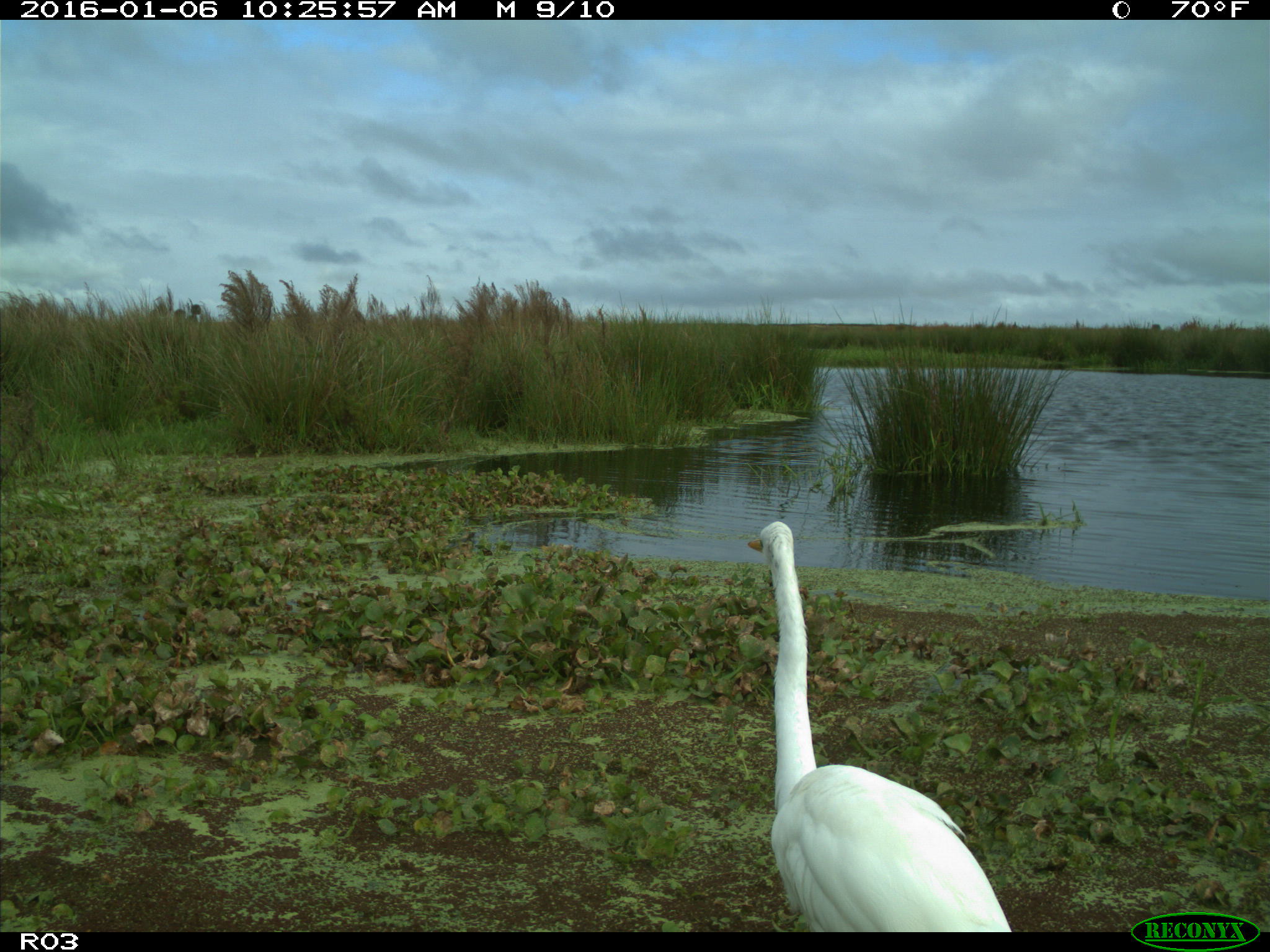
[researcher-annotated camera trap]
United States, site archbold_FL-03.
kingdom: Animalia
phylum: Chordata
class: Aves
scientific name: Aves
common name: birds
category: unidentified bird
Unidentified bird (birds) (Aves).